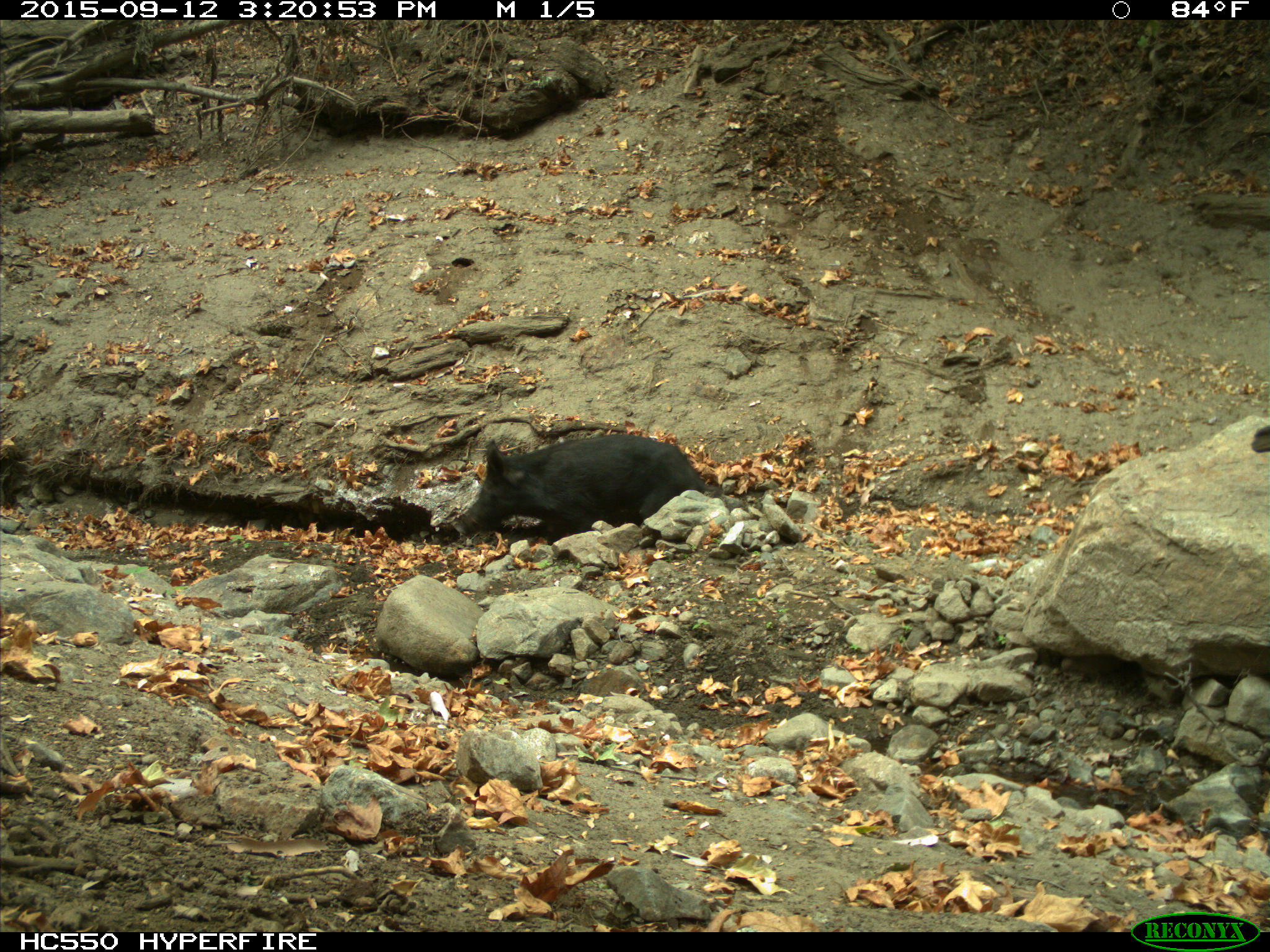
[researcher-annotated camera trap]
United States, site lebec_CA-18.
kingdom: Animalia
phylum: Chordata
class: Mammalia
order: Artiodactyla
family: Suidae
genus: Sus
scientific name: Sus scrofa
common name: wild boar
Sus scrofa (wild boar).